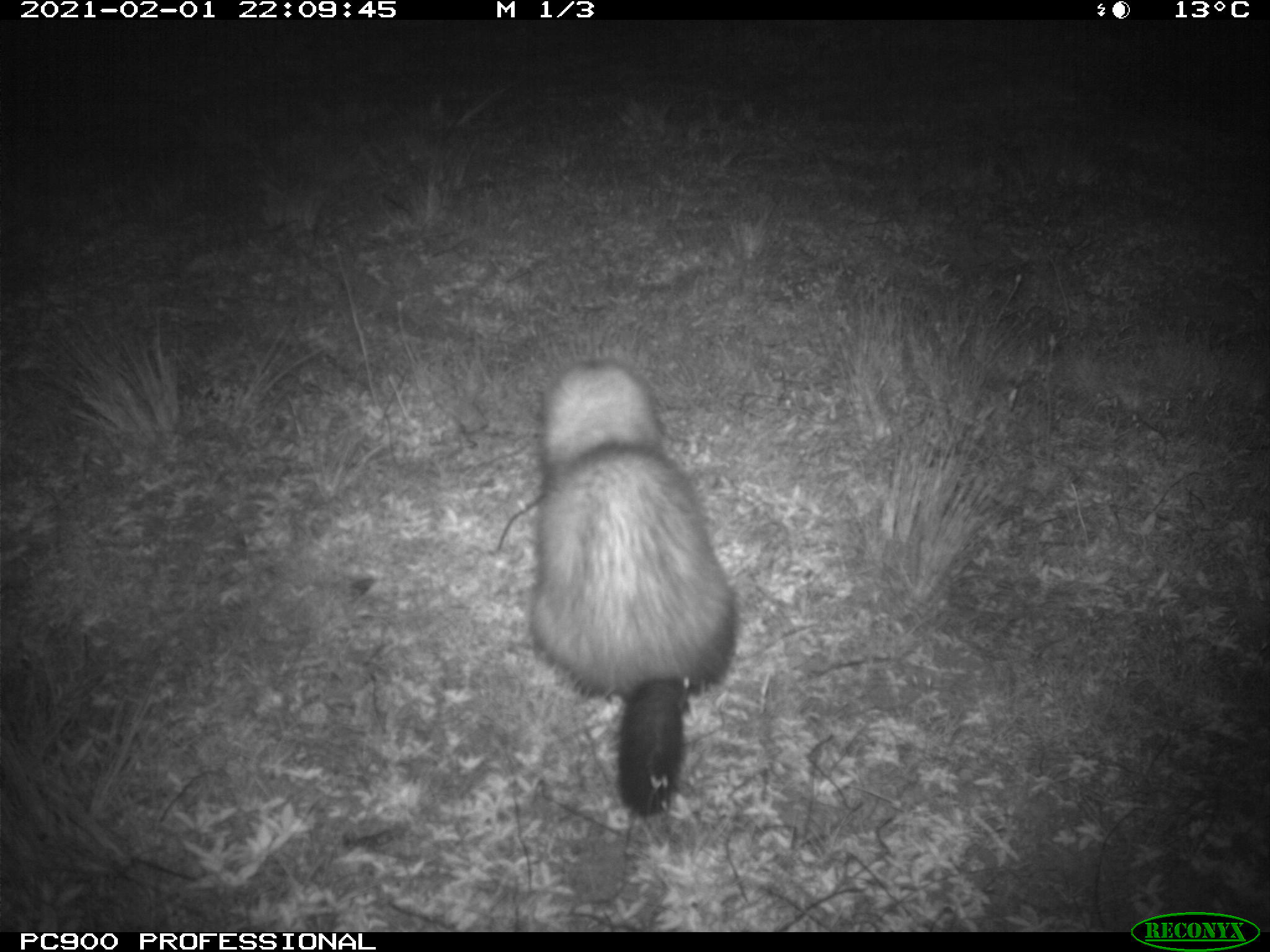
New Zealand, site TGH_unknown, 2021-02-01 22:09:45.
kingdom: Animalia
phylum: Chordata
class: Mammalia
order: Carnivora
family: Mustelidae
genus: Mustela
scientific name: Mustela furo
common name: ferret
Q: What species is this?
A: Ferret (Mustela furo).